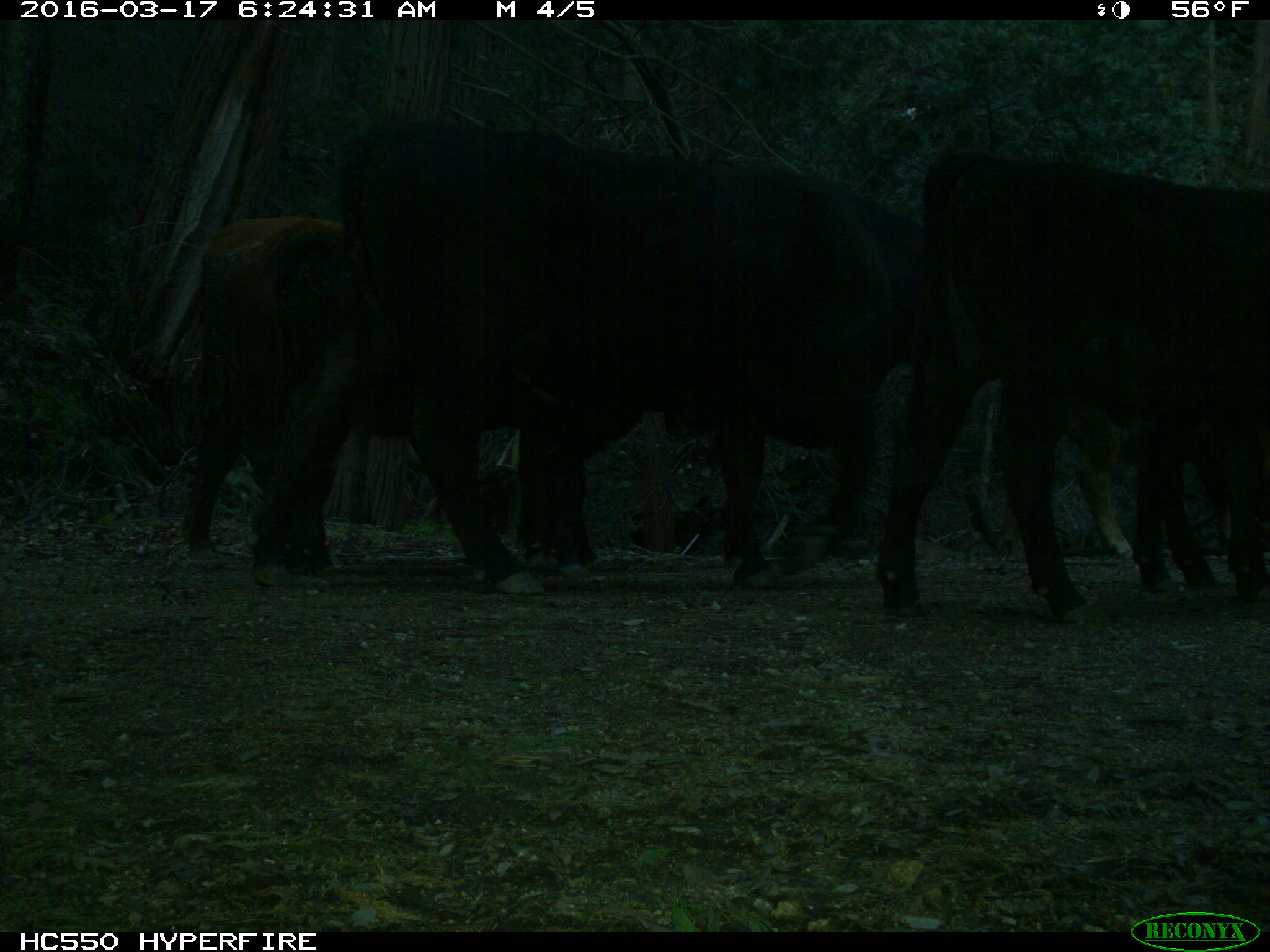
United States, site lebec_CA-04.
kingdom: Animalia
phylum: Chordata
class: Mammalia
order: Artiodactyla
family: Bovidae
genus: Bos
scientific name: Bos taurus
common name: domestic cow